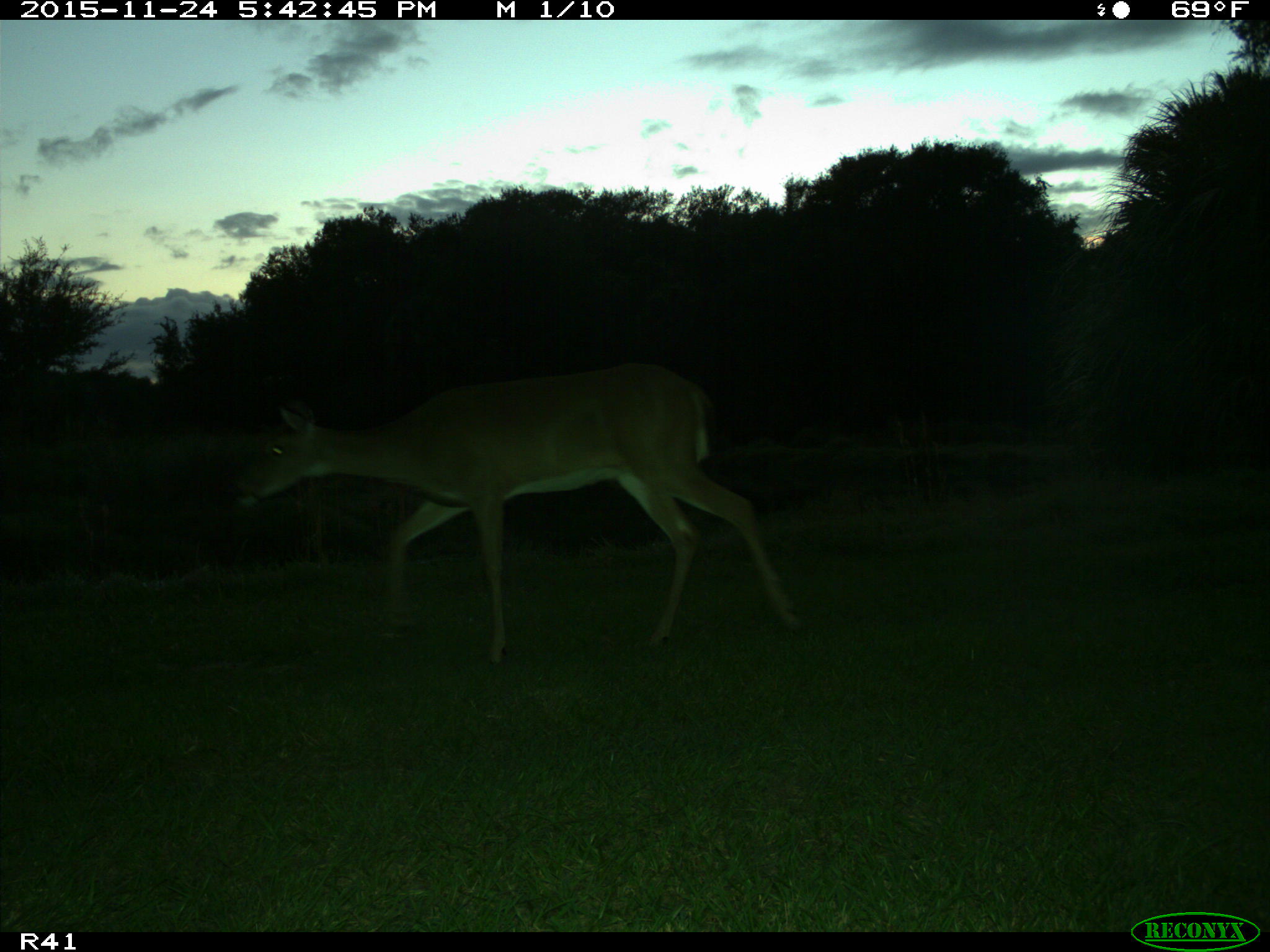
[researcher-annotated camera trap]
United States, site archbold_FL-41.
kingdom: Animalia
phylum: Chordata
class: Mammalia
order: Artiodactyla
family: Cervidae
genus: Odocoileus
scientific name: Odocoileus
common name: deer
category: unidentified deer